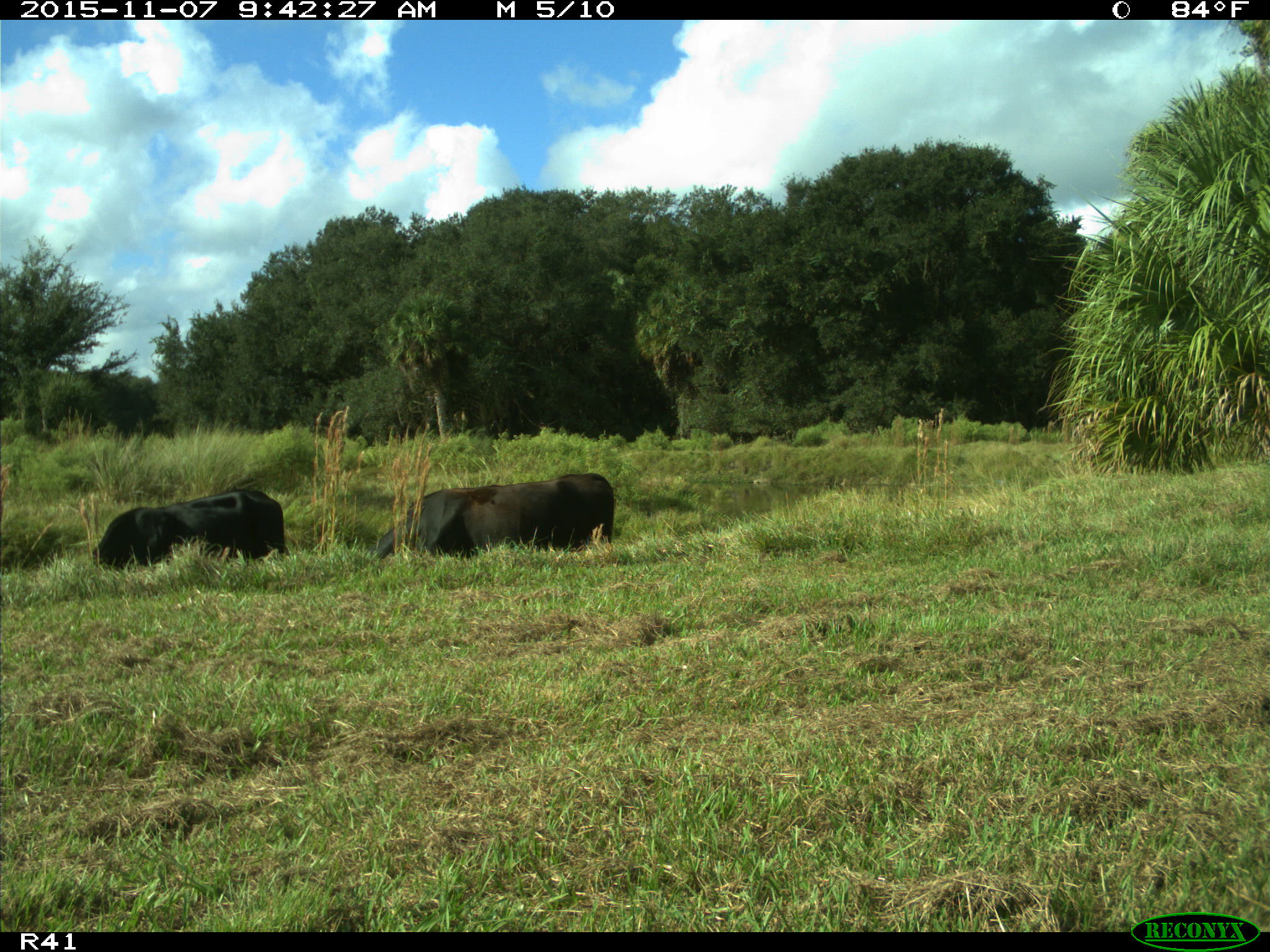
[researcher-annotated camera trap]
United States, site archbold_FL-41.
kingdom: Animalia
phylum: Chordata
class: Mammalia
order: Artiodactyla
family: Bovidae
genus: Bos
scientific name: Bos taurus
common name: domestic cow